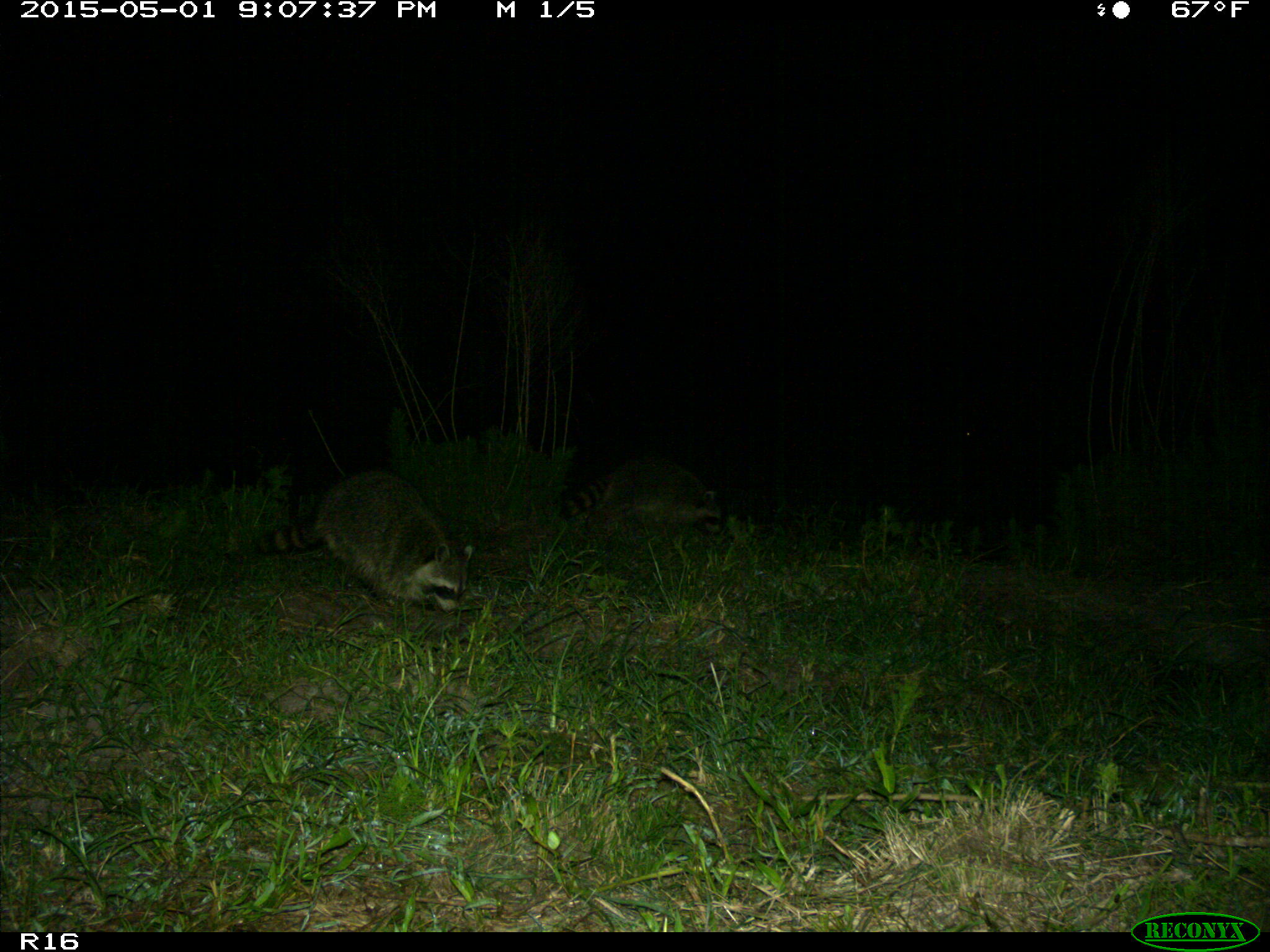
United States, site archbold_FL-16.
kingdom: Animalia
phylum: Chordata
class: Mammalia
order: Carnivora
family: Procyonidae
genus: Procyon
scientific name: Procyon lotor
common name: common raccoon